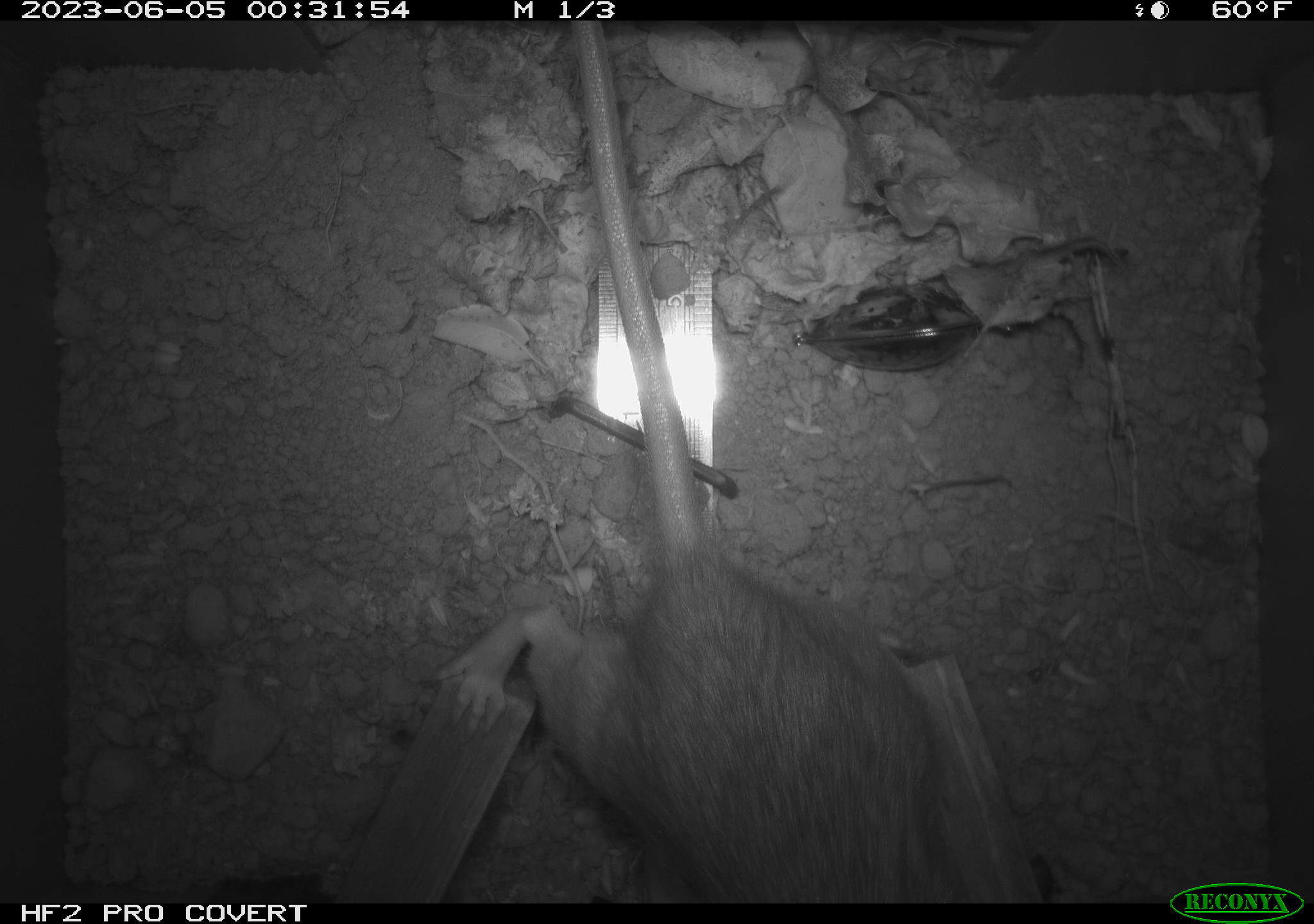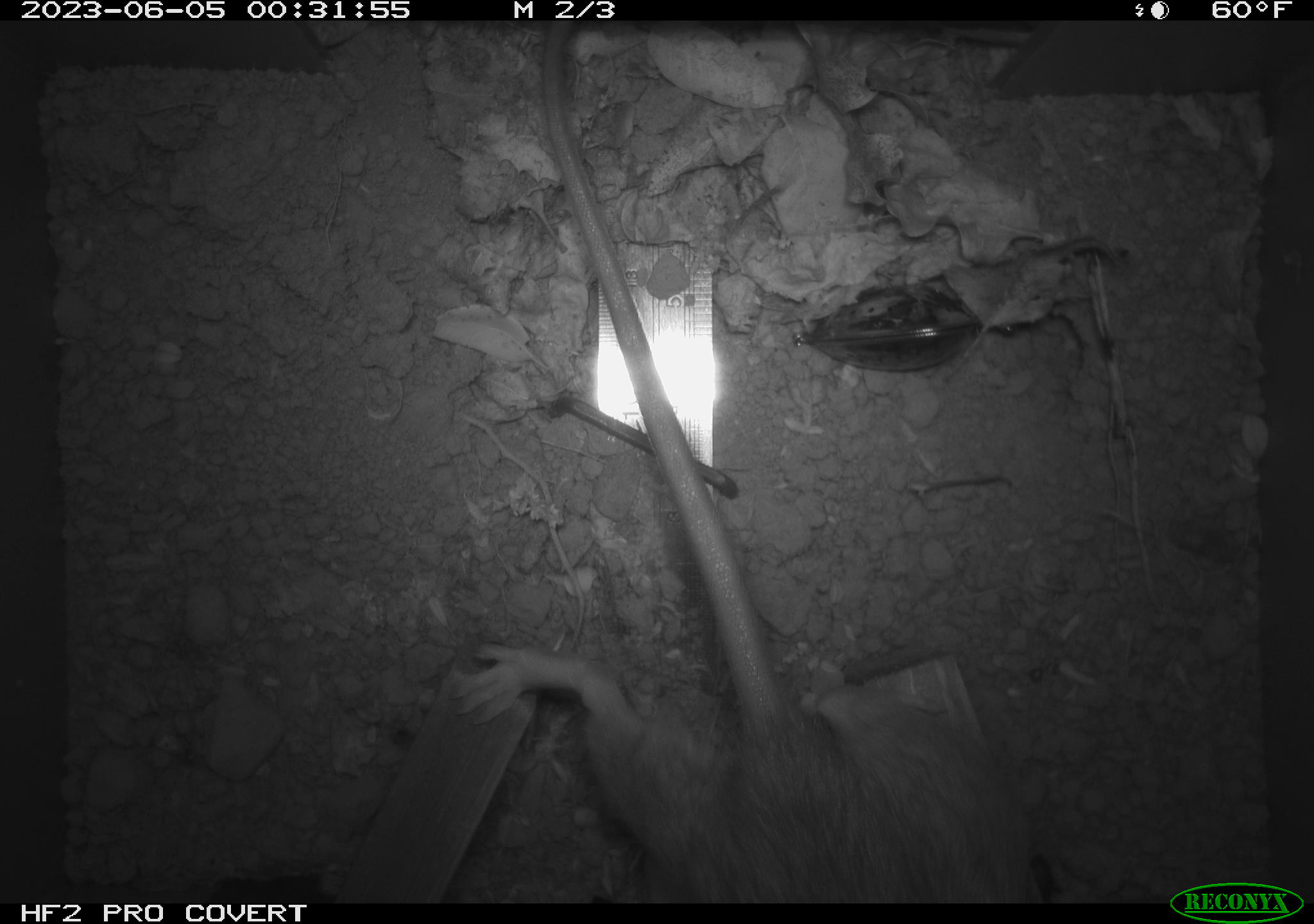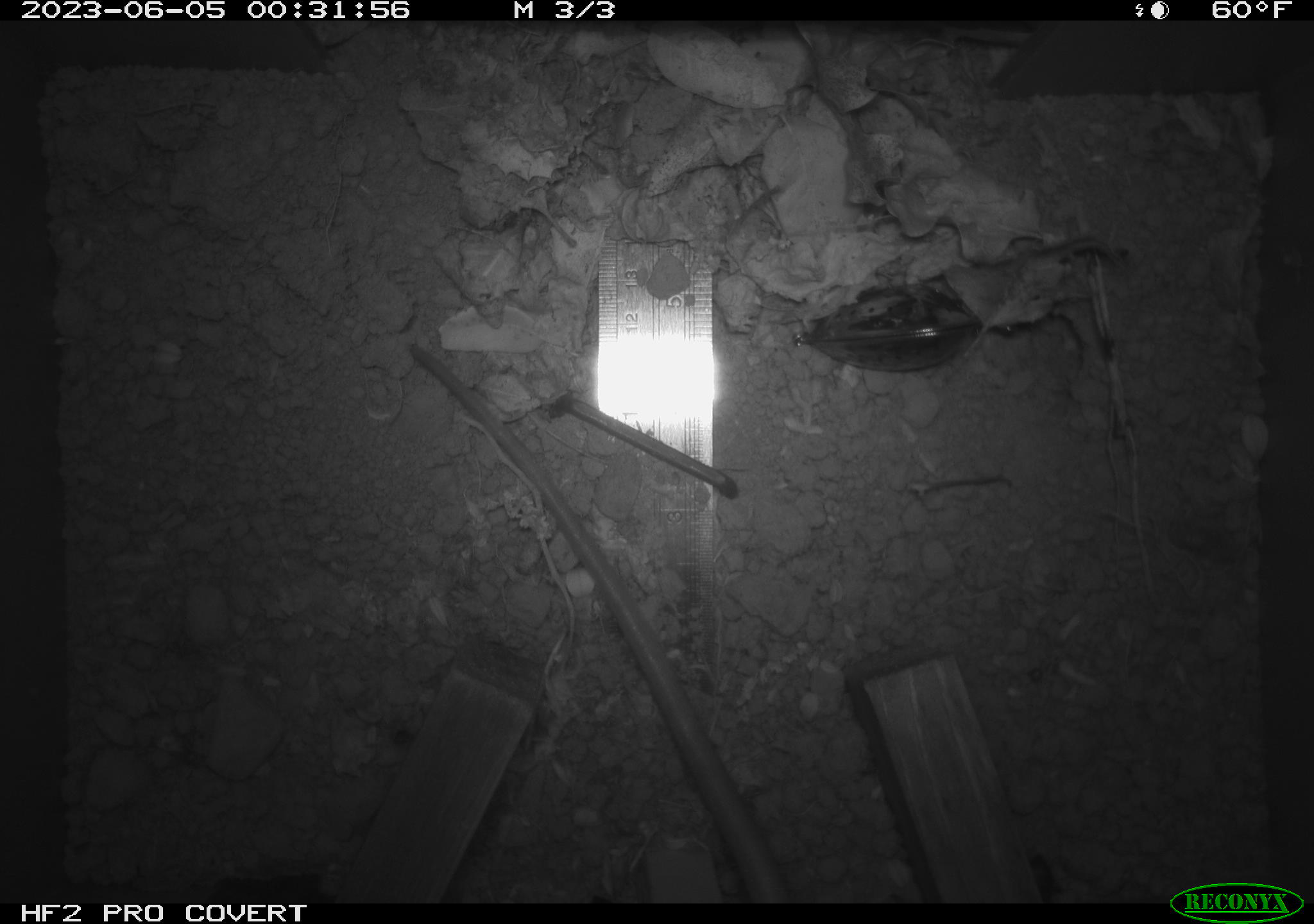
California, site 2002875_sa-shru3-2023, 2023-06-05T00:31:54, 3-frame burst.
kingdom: Animalia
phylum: Chordata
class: Mammalia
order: Rodentia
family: Cricetidae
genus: Neotoma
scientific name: Neotoma fuscipes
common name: dusky-footed woodrat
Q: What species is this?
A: Dusky-footed woodrat (Neotoma fuscipes).